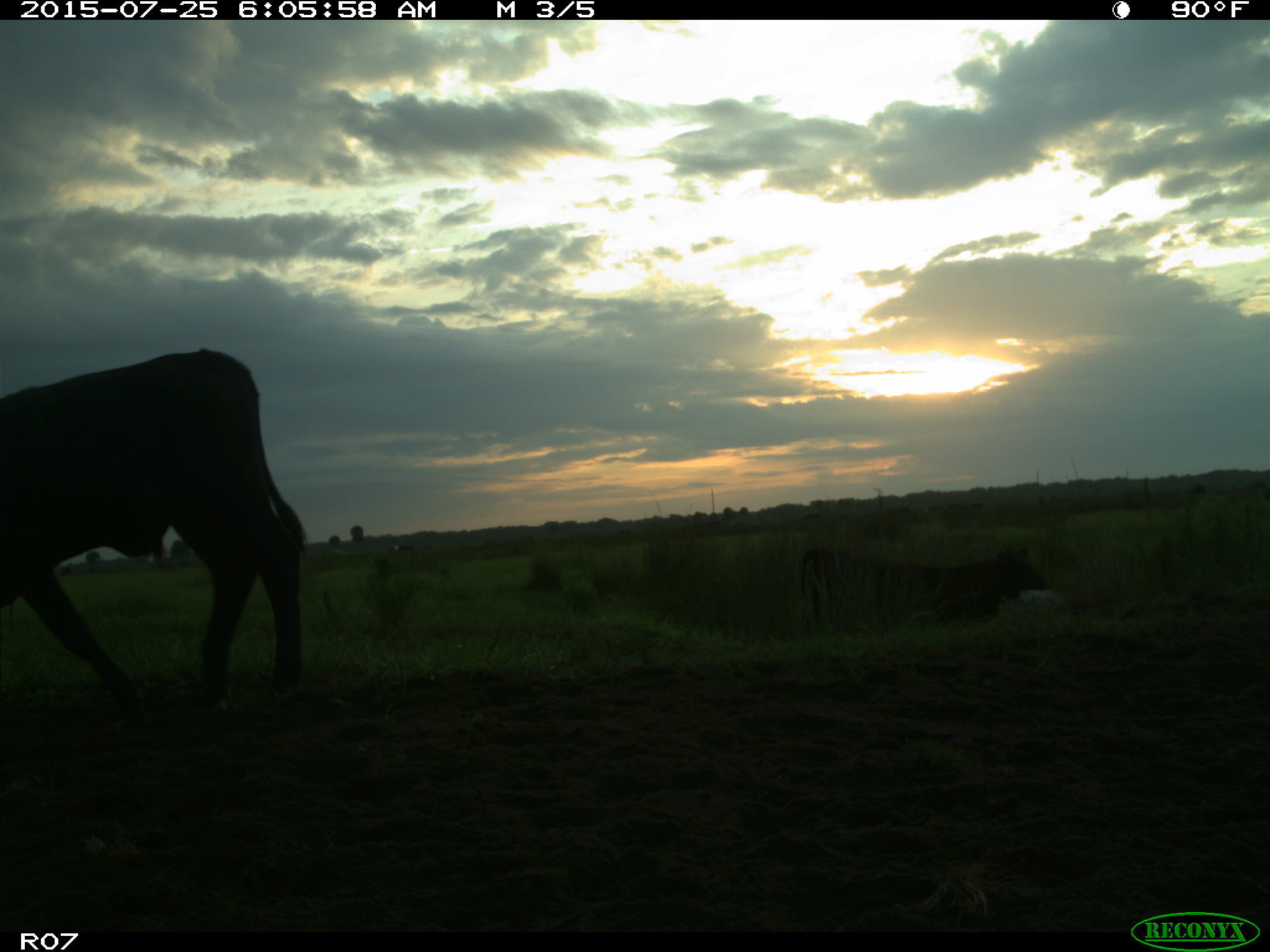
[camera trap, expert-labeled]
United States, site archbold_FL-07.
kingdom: Animalia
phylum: Chordata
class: Mammalia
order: Artiodactyla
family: Bovidae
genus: Bos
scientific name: Bos taurus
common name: domestic cow